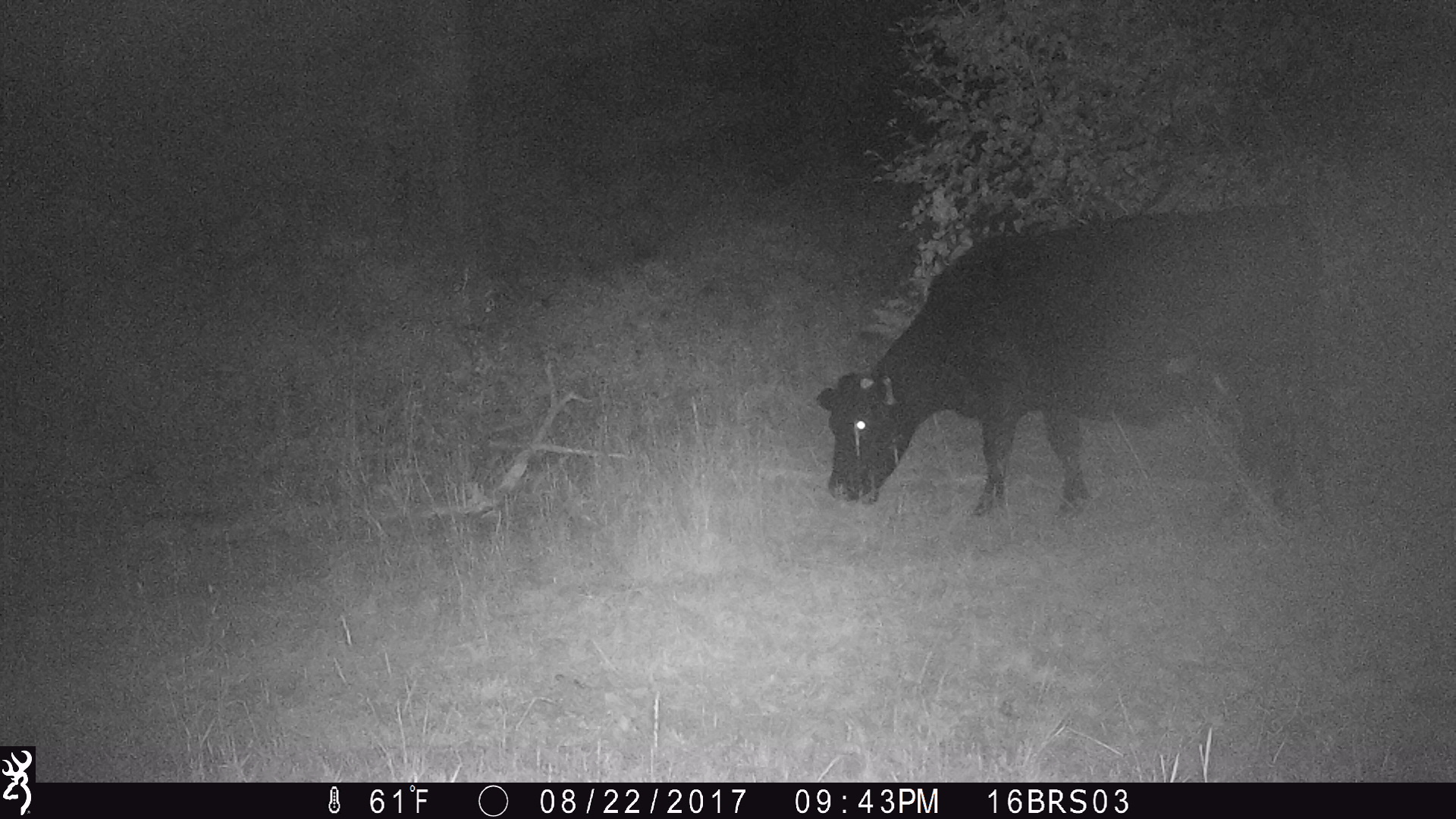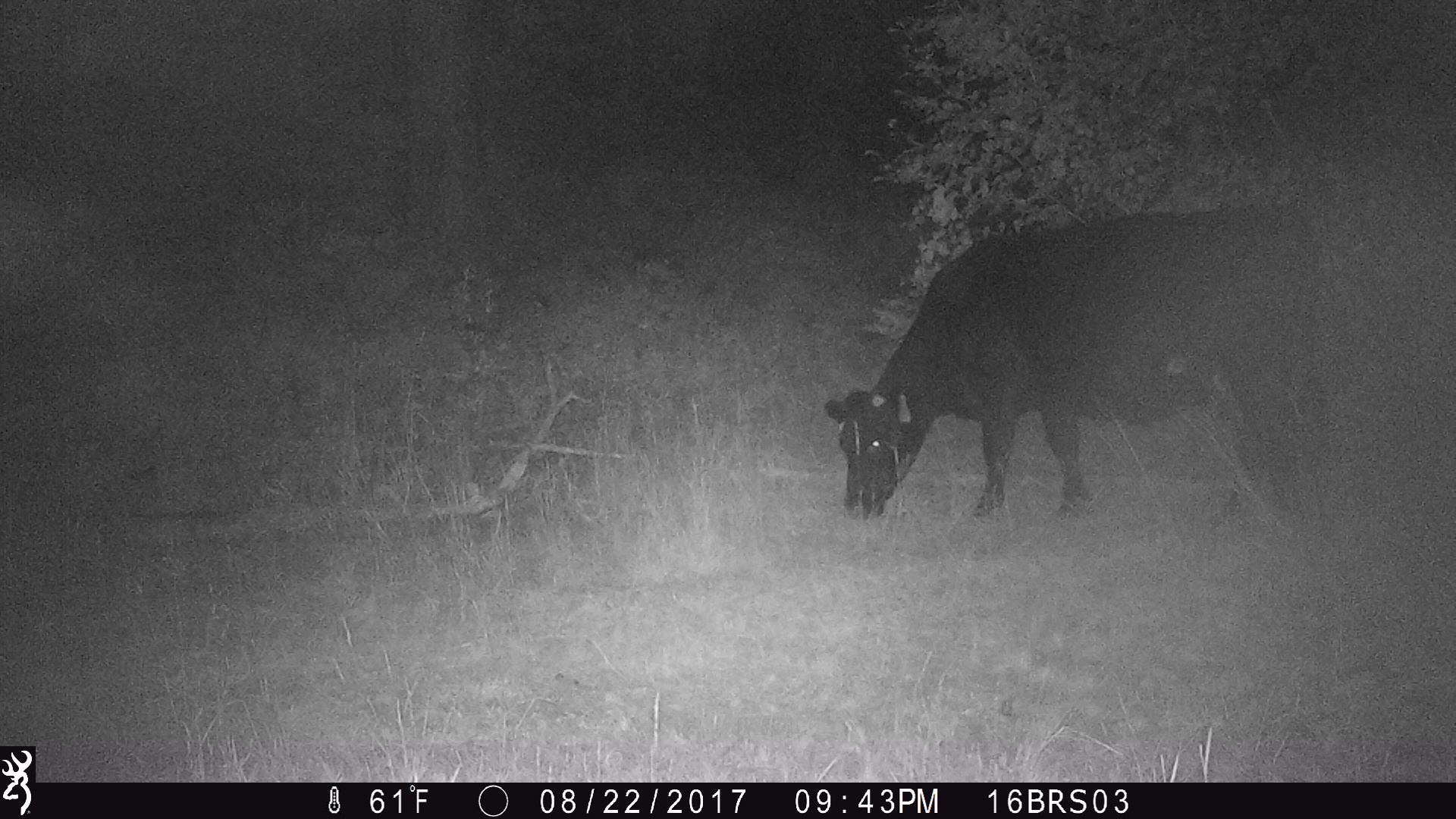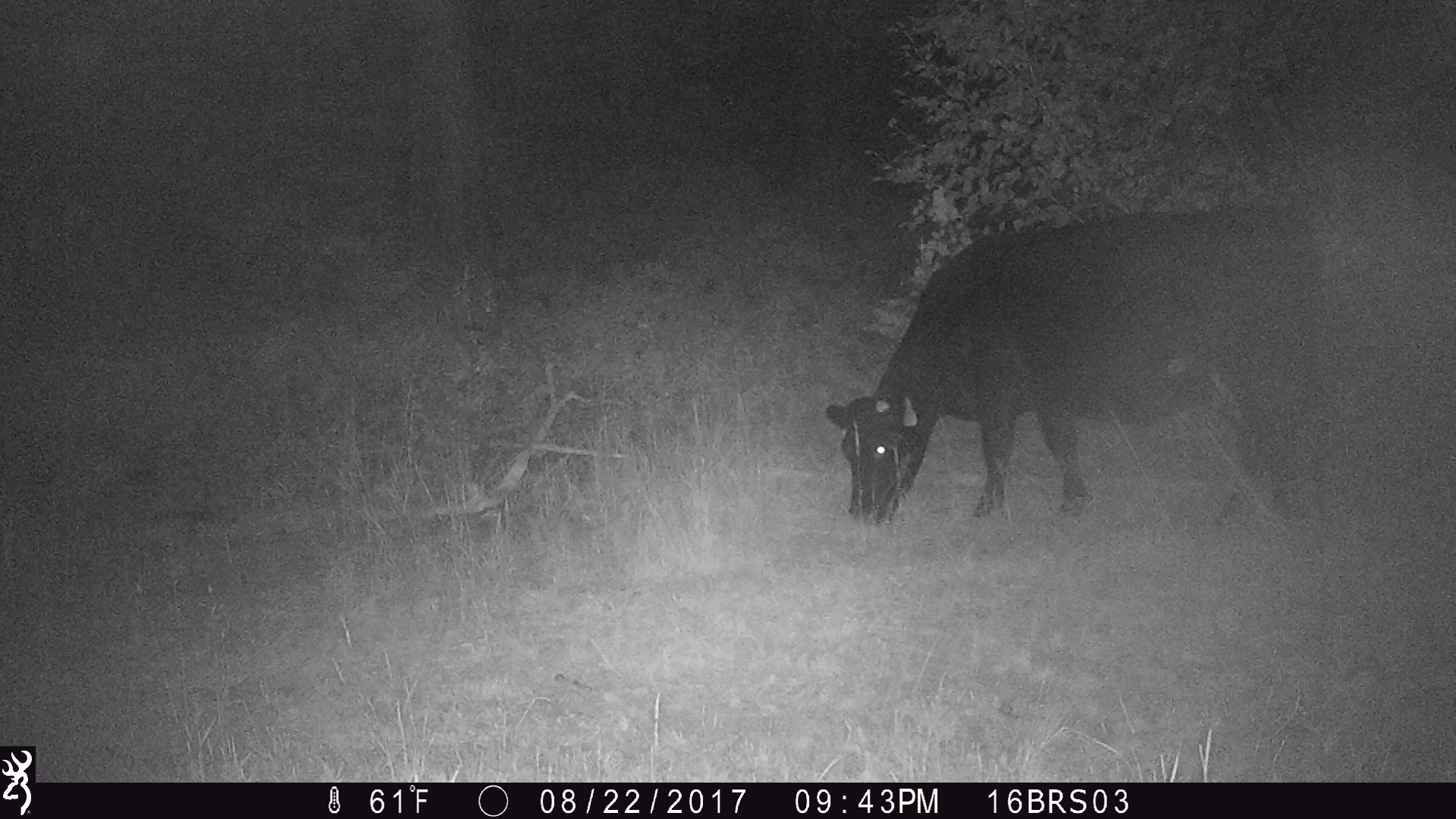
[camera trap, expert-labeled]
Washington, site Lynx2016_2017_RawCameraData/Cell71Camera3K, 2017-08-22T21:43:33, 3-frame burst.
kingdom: Animalia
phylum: Chordata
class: Mammalia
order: Artiodactyla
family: Bovidae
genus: Bos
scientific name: Bos taurus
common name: domestic cattle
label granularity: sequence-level